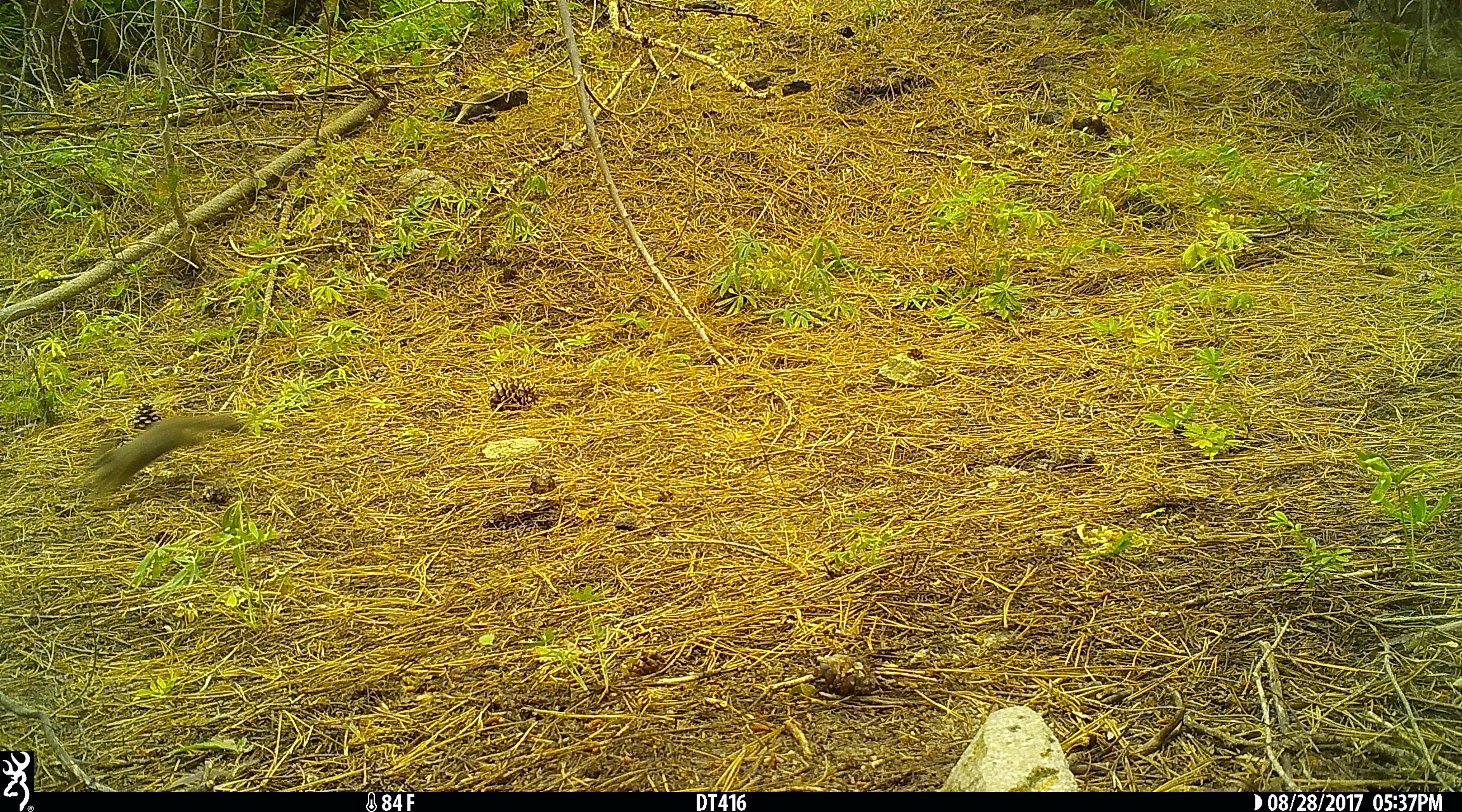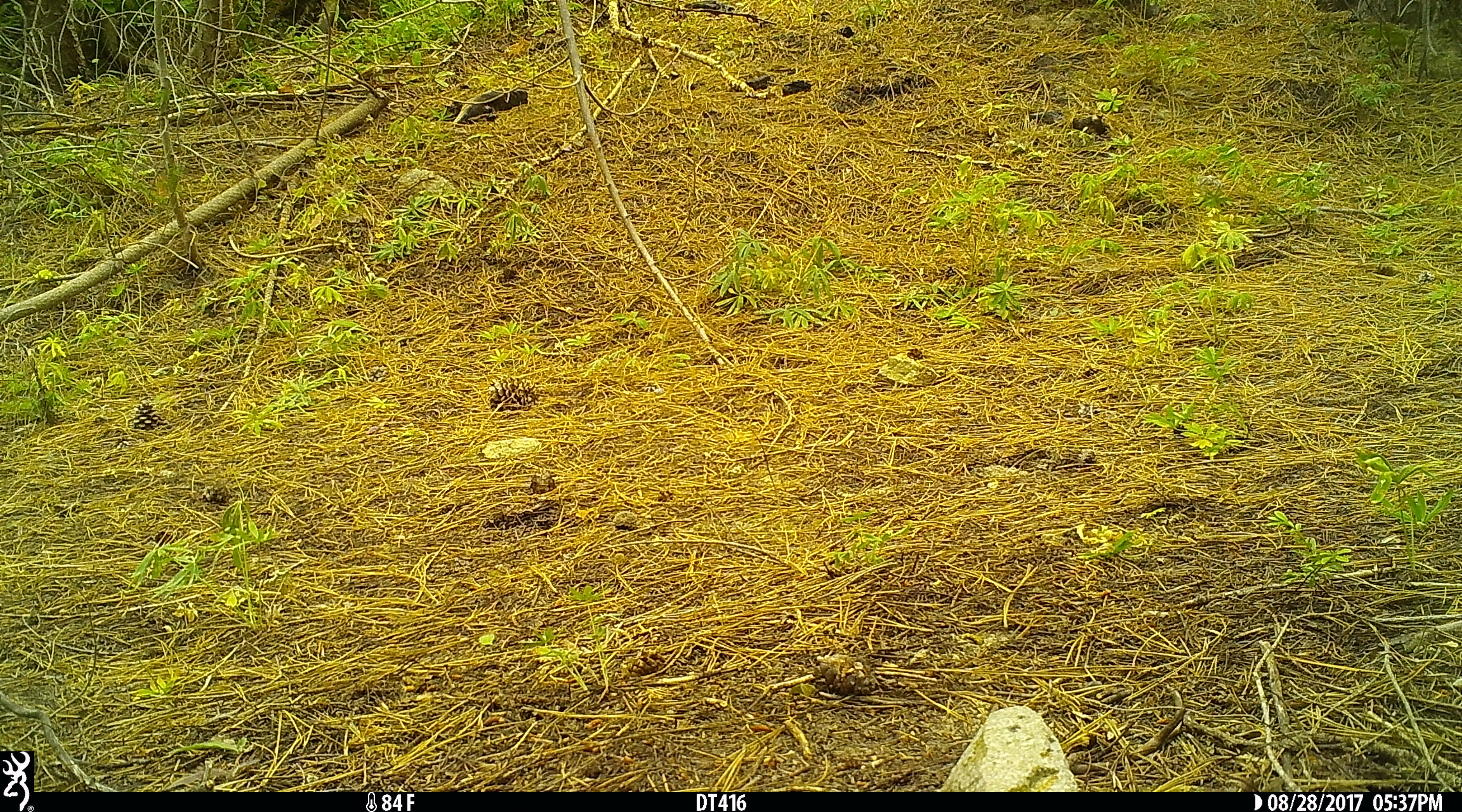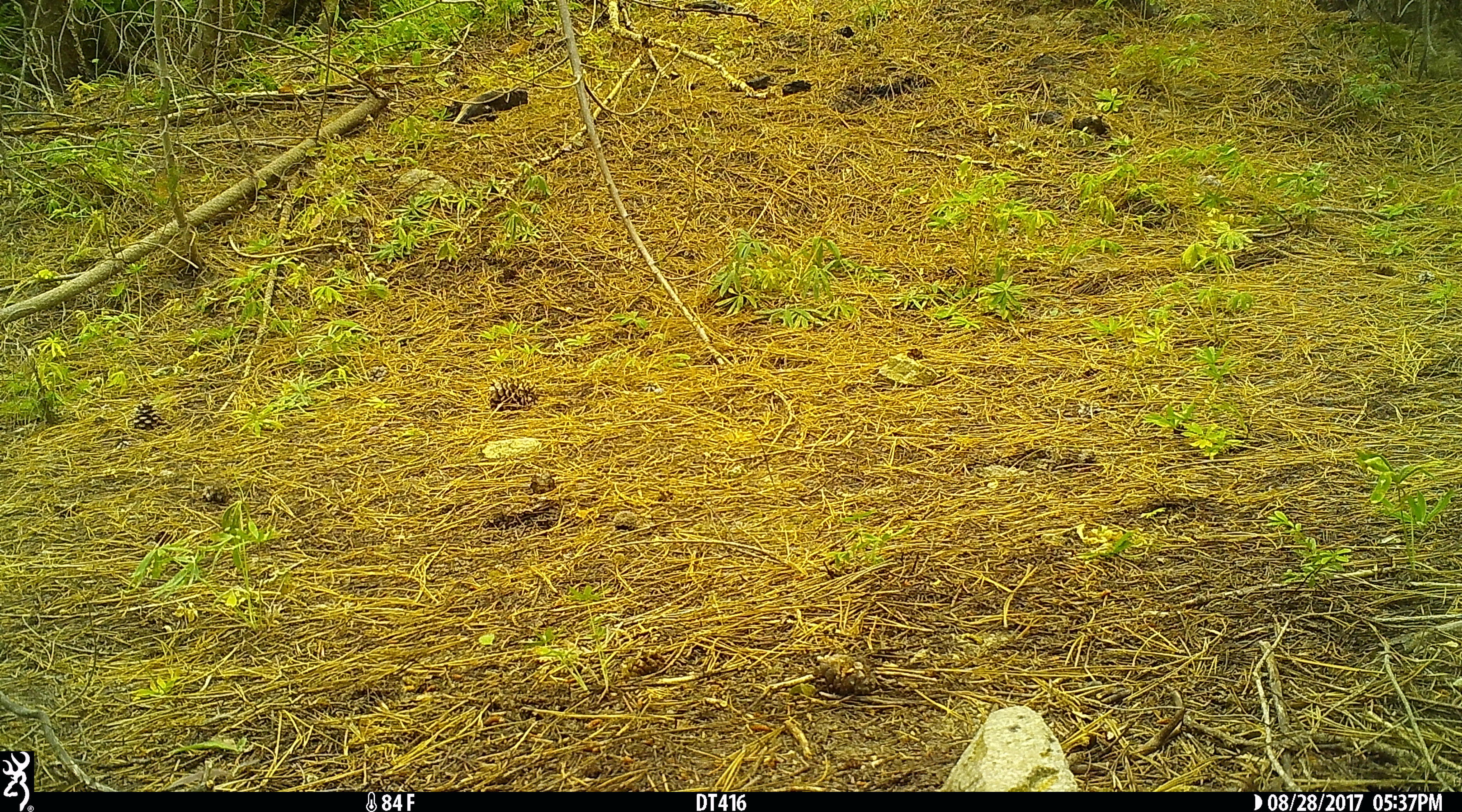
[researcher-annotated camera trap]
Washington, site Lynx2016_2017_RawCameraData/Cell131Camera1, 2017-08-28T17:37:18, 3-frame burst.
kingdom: Animalia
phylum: Chordata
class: Mammalia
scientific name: Mammalia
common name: small mammal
Small mammal (Mammalia). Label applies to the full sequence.